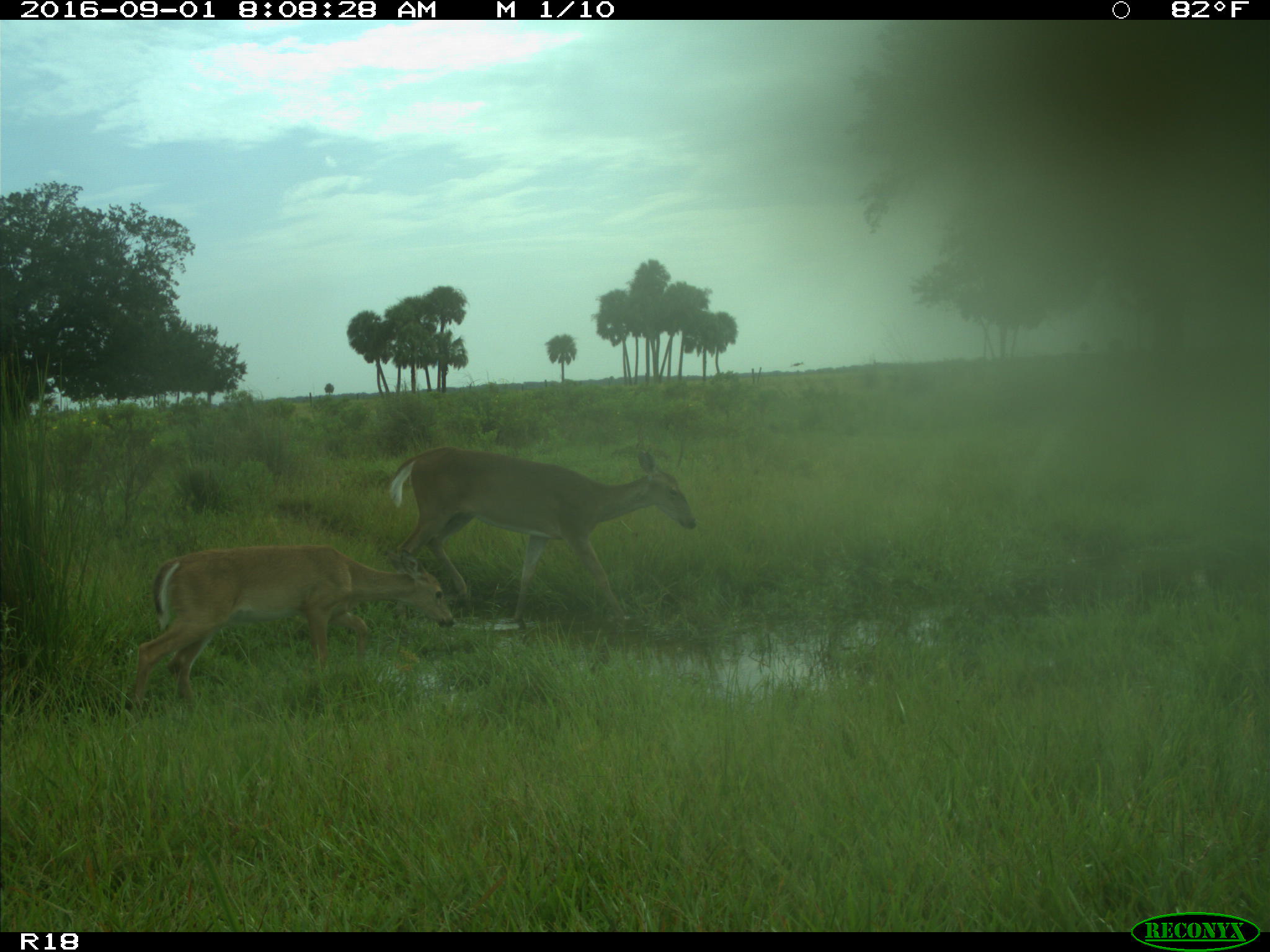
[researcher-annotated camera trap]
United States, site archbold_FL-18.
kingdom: Animalia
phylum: Chordata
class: Mammalia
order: Artiodactyla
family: Cervidae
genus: Odocoileus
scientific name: Odocoileus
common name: deer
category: unidentified deer